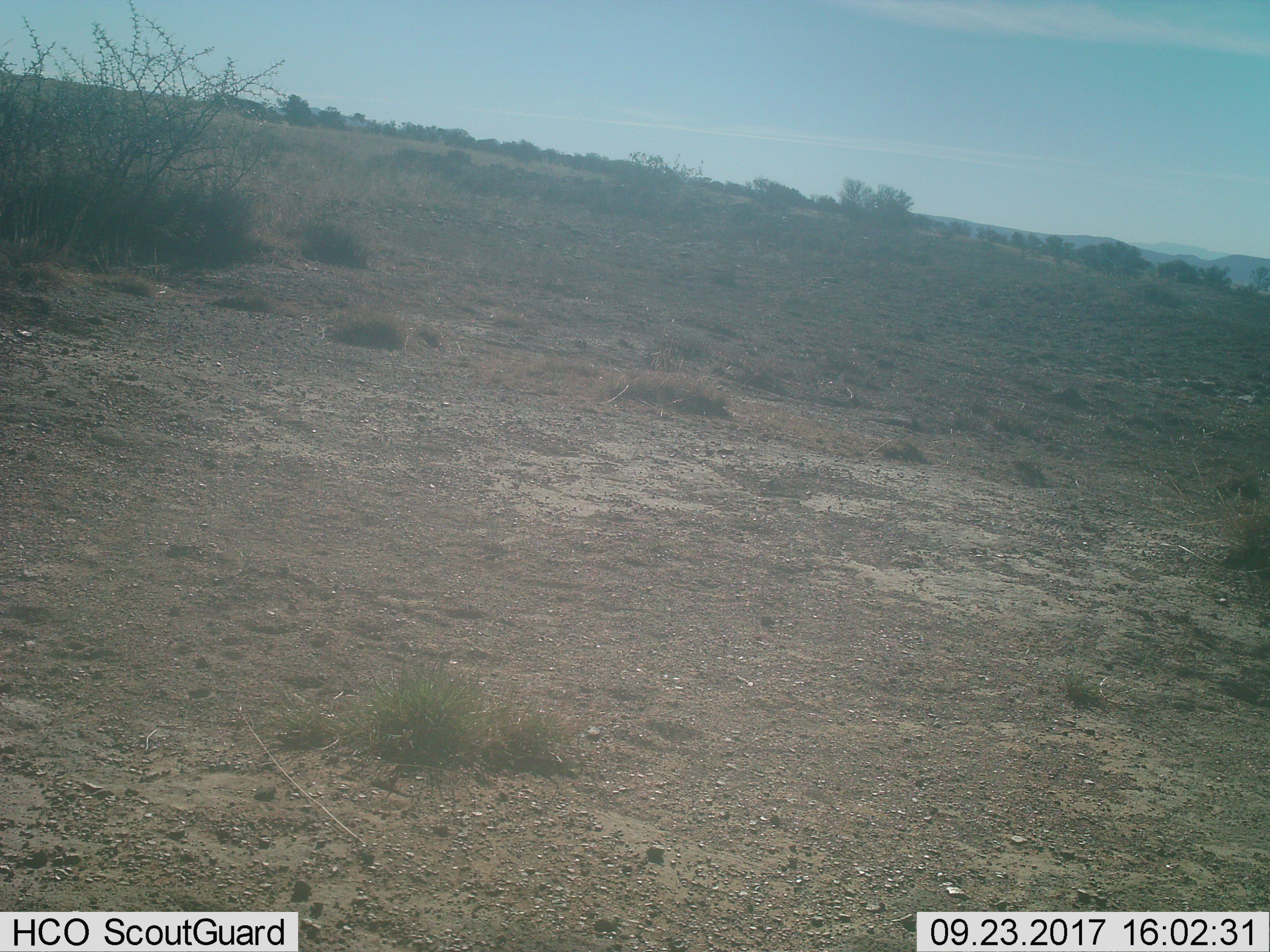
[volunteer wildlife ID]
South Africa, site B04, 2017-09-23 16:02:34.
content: no animal present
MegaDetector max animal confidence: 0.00